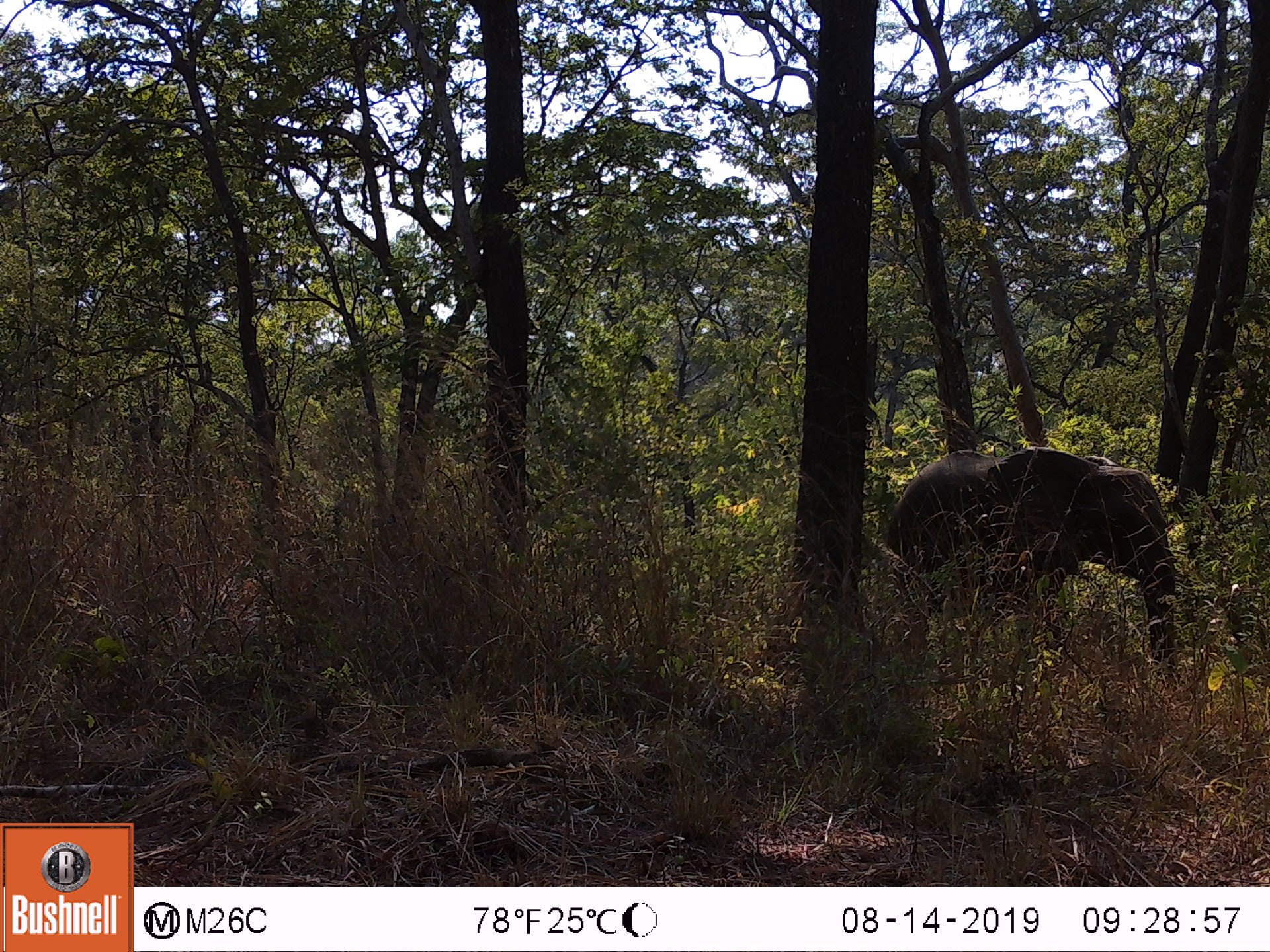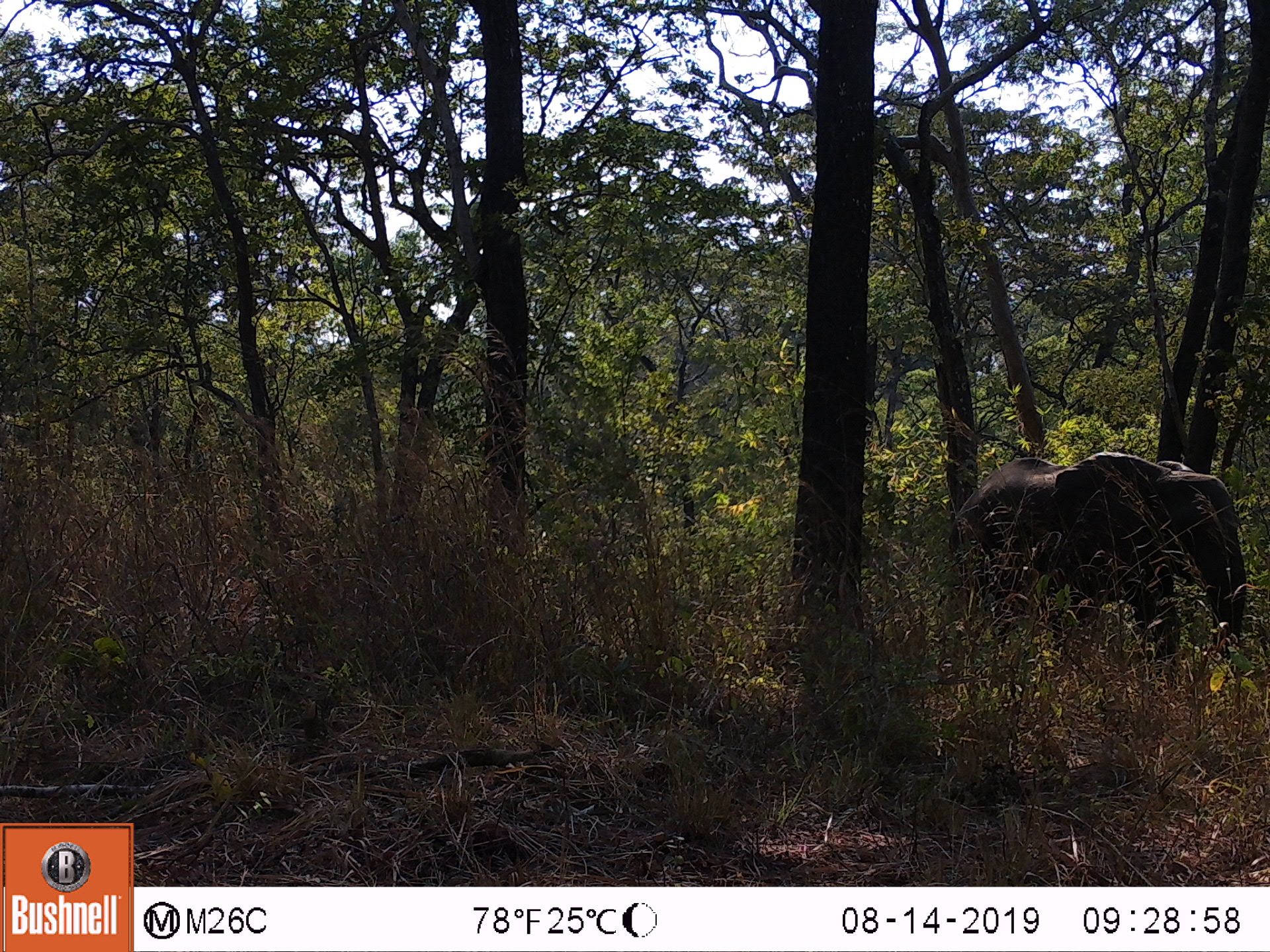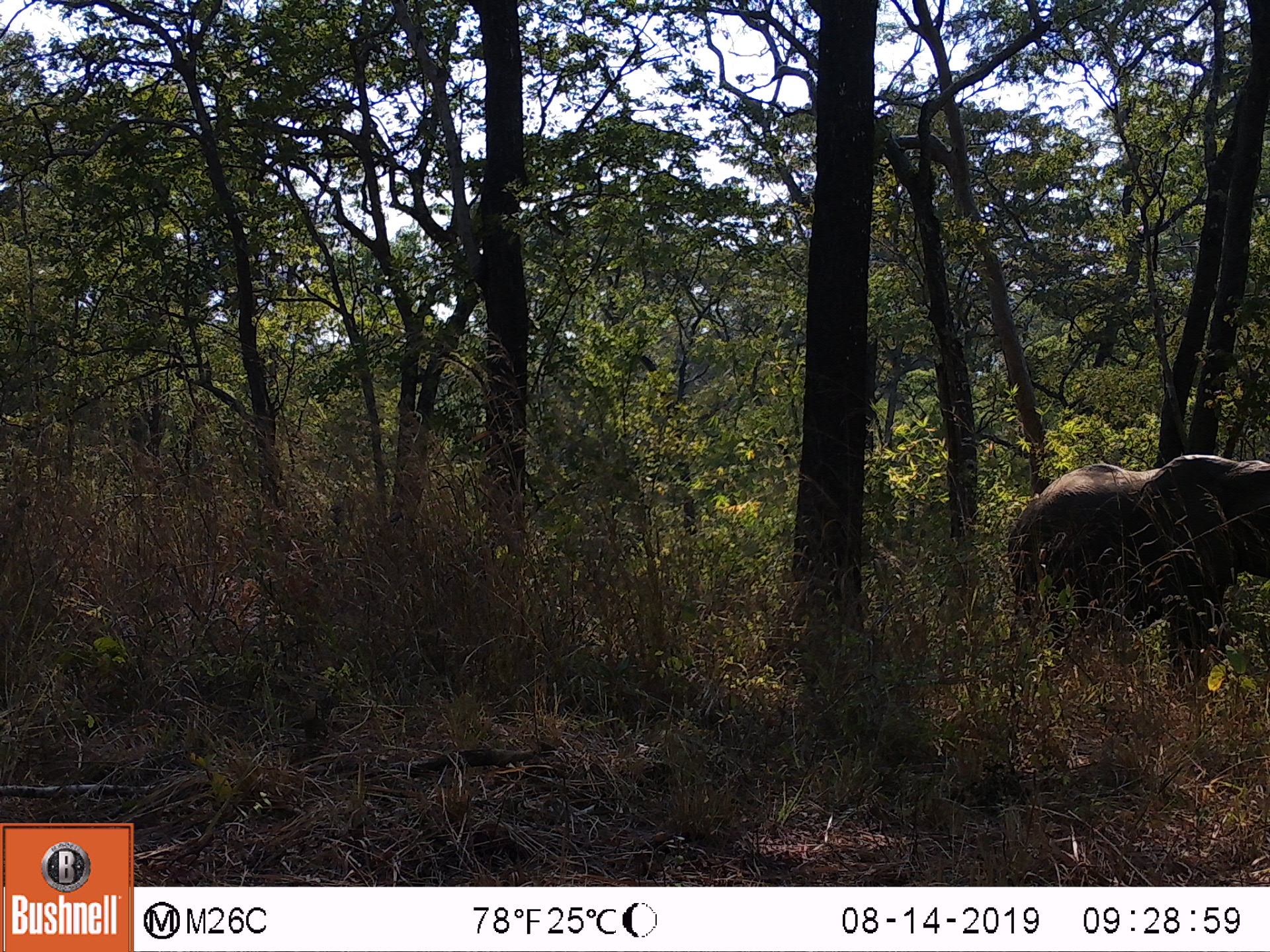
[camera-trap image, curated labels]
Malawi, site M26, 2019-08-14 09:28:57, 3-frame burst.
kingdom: Animalia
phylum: Chordata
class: Mammalia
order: Proboscidea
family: Elephantidae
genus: Loxodonta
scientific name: Loxodonta africana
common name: african savanna elephant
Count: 1.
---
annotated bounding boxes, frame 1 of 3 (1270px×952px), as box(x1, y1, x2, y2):
african savanna elephant: box(880, 446, 1182, 683)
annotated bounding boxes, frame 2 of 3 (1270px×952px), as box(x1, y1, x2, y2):
african savanna elephant: box(948, 447, 1248, 673)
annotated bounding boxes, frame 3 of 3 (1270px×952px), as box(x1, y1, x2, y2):
african savanna elephant: box(1005, 451, 1262, 683)